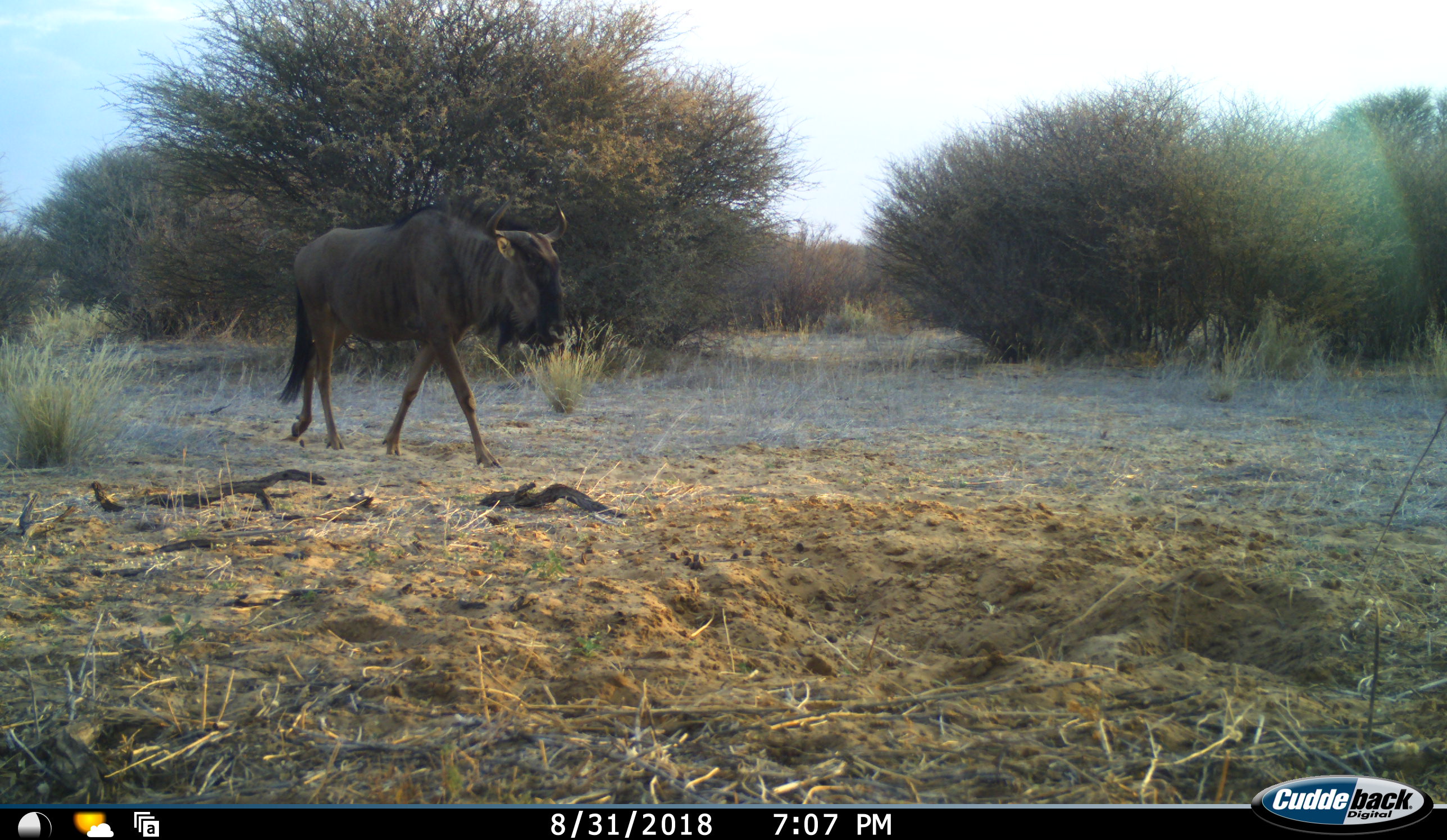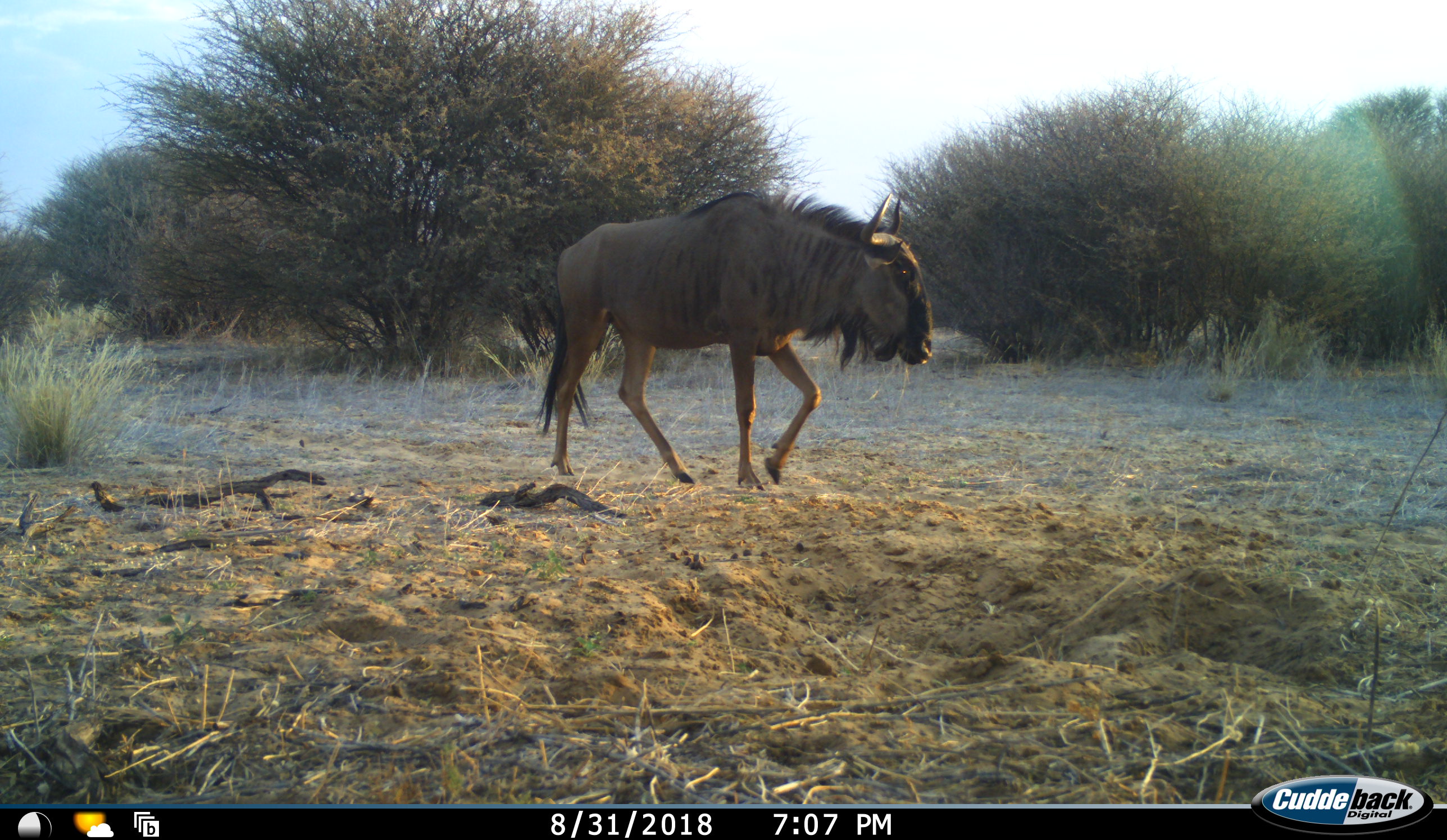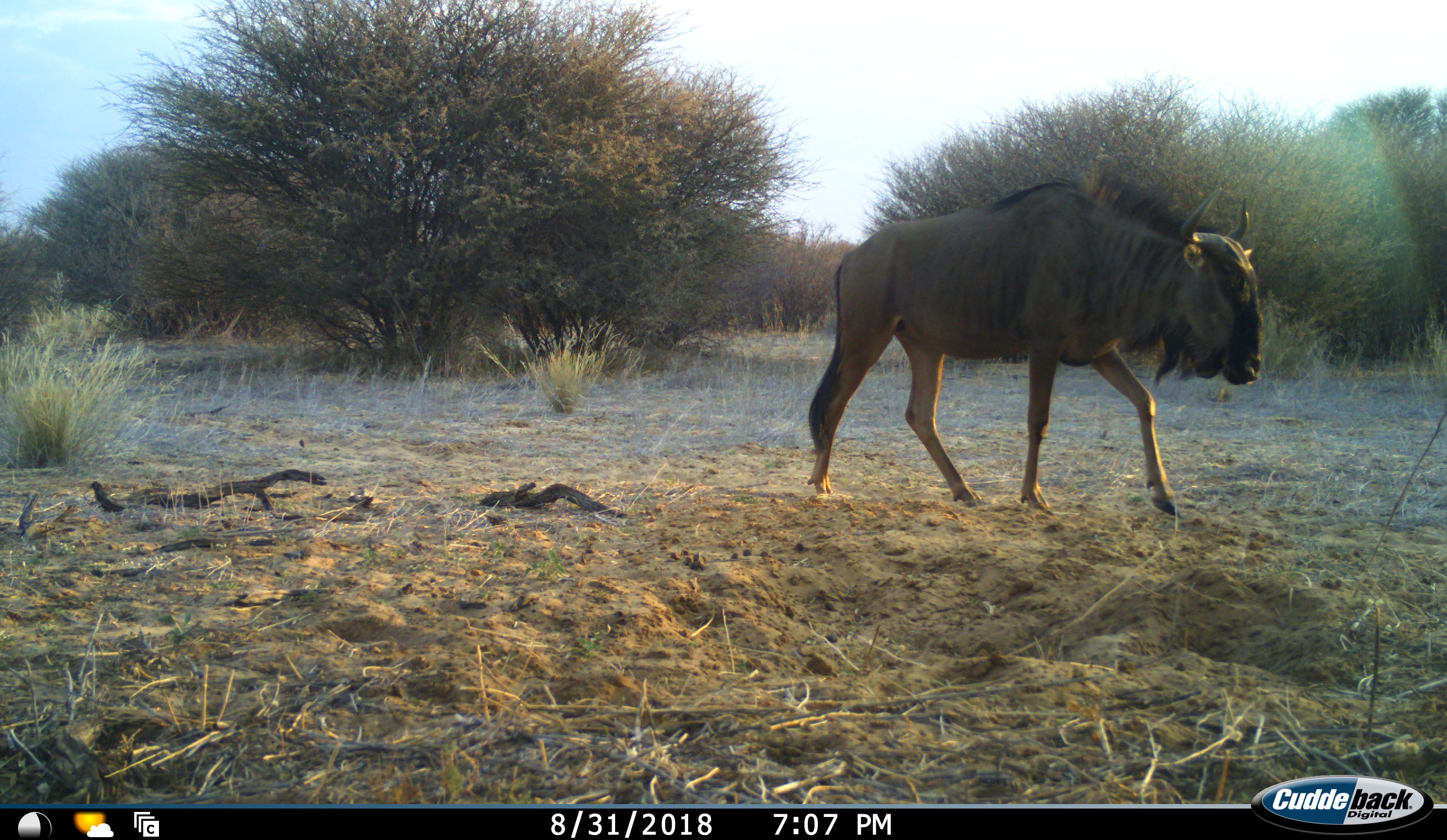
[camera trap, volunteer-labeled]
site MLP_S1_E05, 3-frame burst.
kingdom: Animalia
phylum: Chordata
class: Mammalia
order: Artiodactyla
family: Bovidae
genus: Connochaetes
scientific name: Connochaetes taurinus taurinus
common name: blue wildebeest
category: wildebeestblue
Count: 1.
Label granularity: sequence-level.